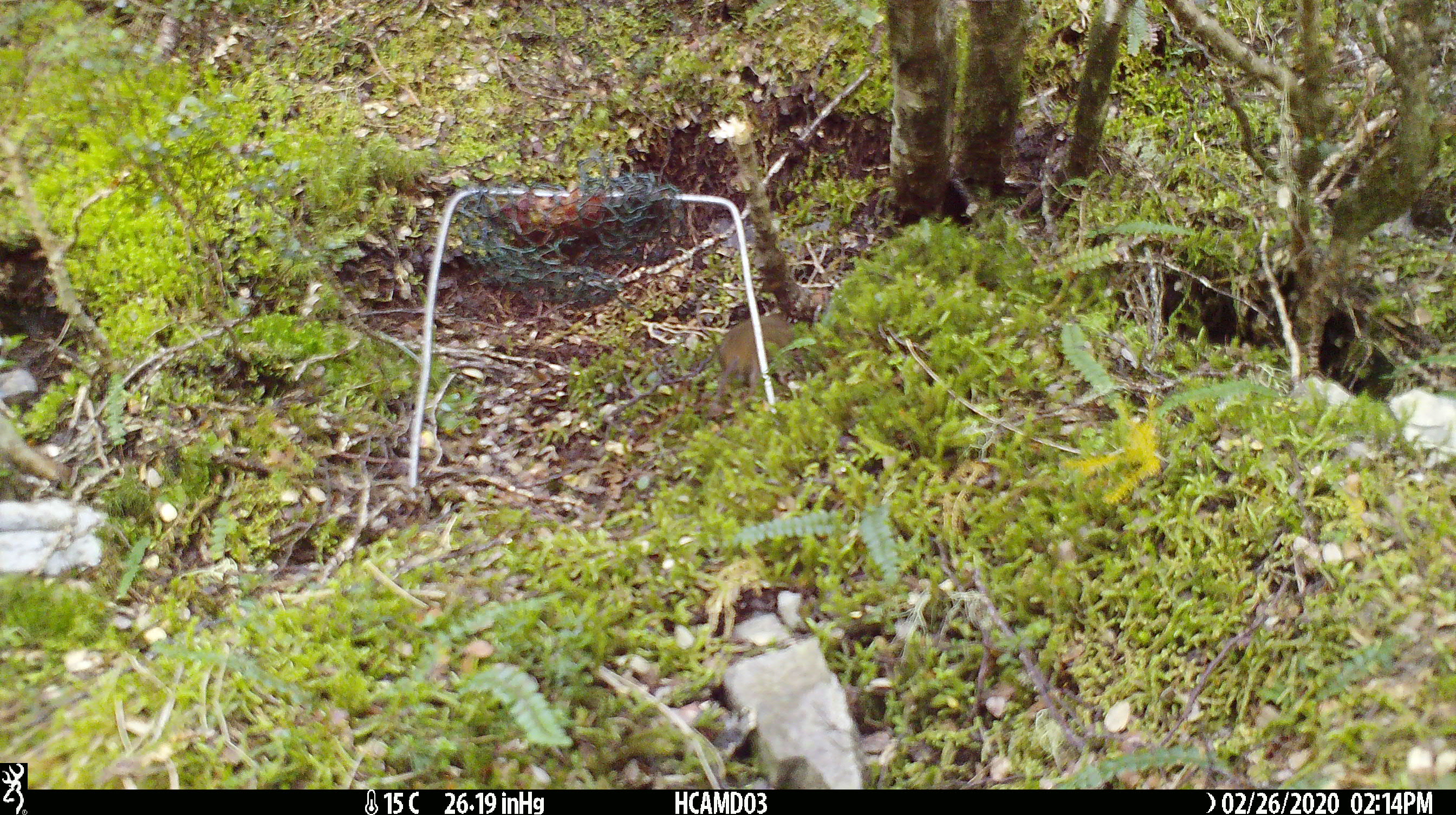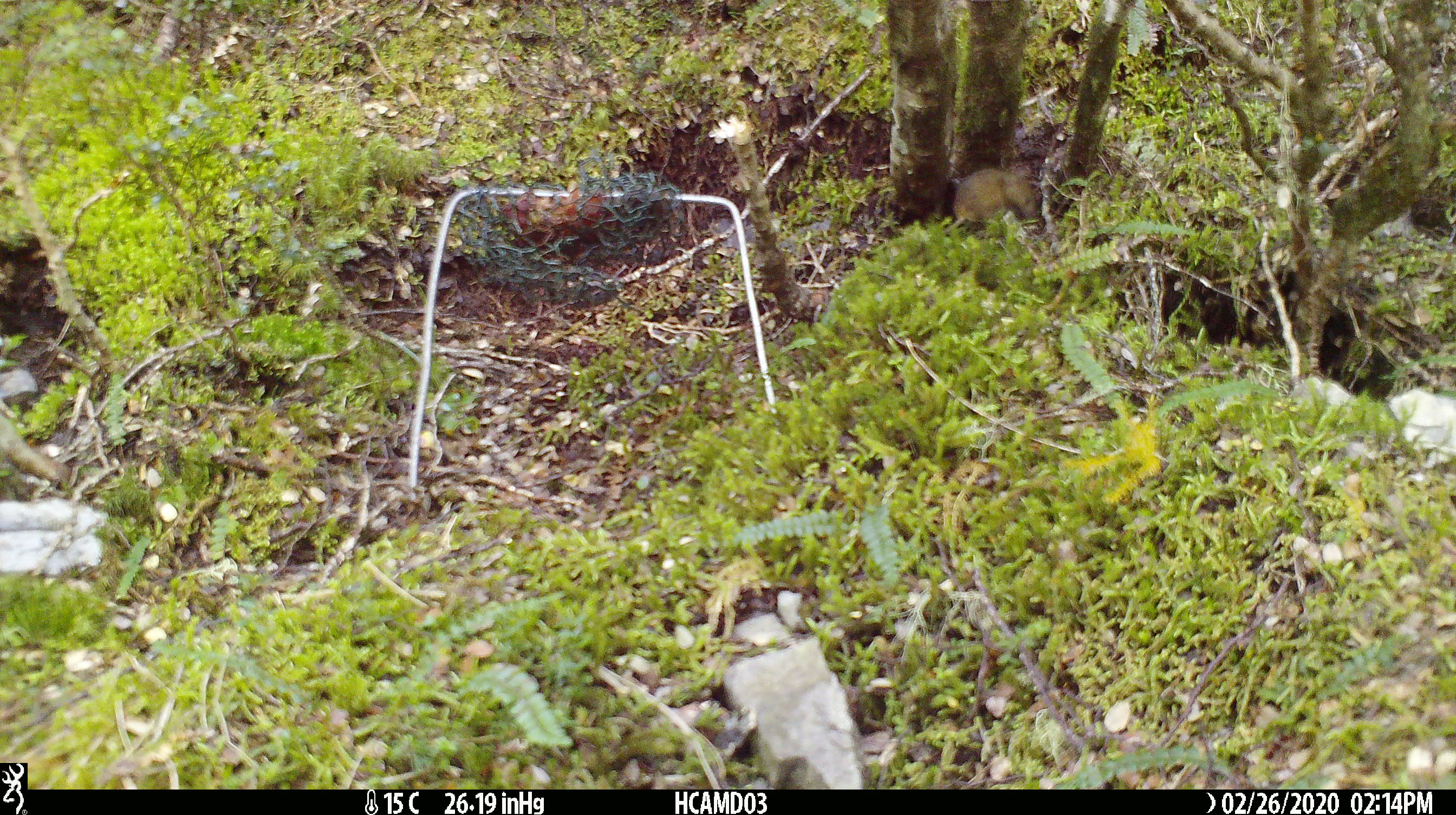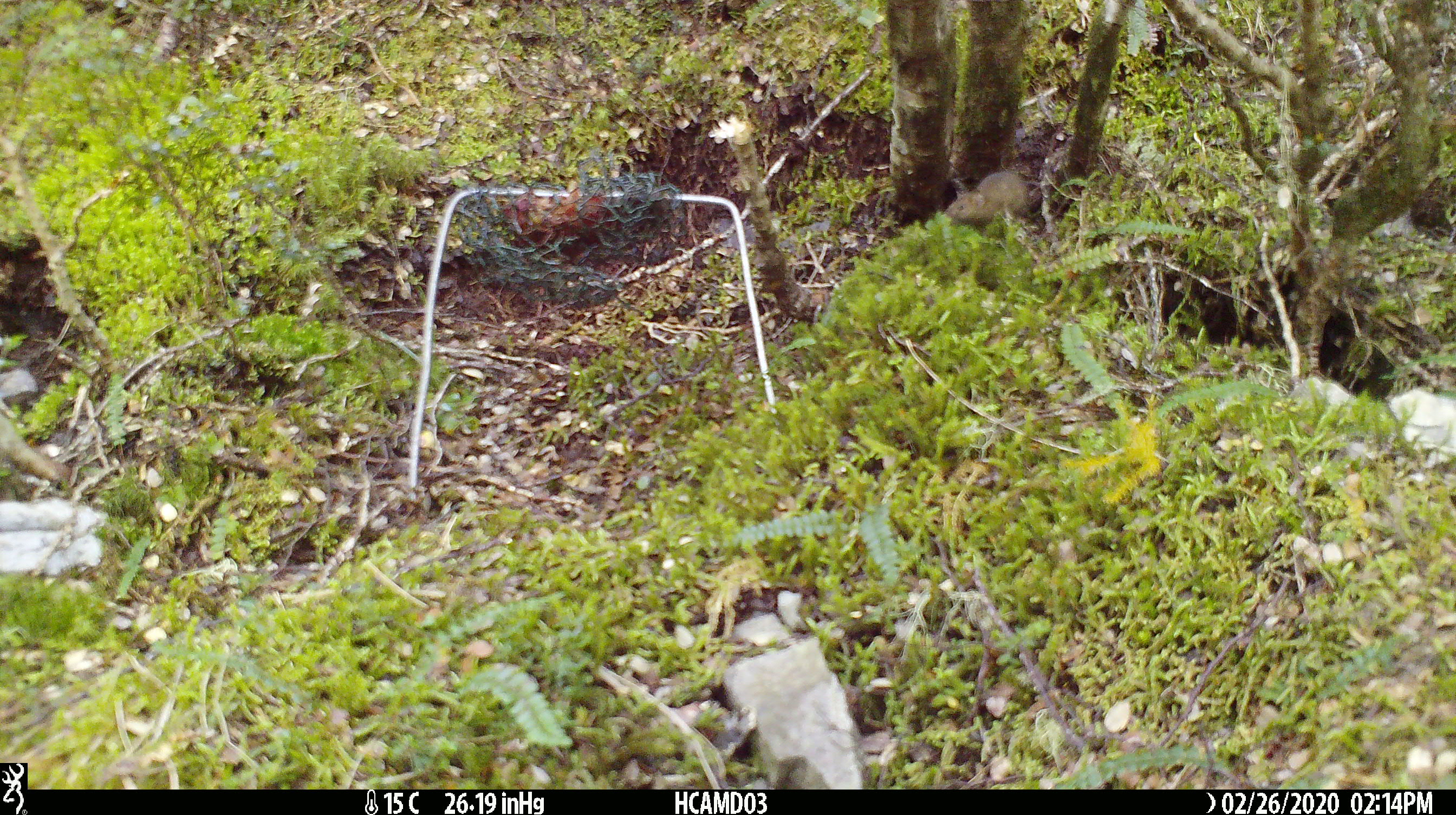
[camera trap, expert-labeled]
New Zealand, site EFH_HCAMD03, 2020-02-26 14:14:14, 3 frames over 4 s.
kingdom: Animalia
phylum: Chordata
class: Mammalia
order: Rodentia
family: Muridae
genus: Mus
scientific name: Mus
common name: mouse